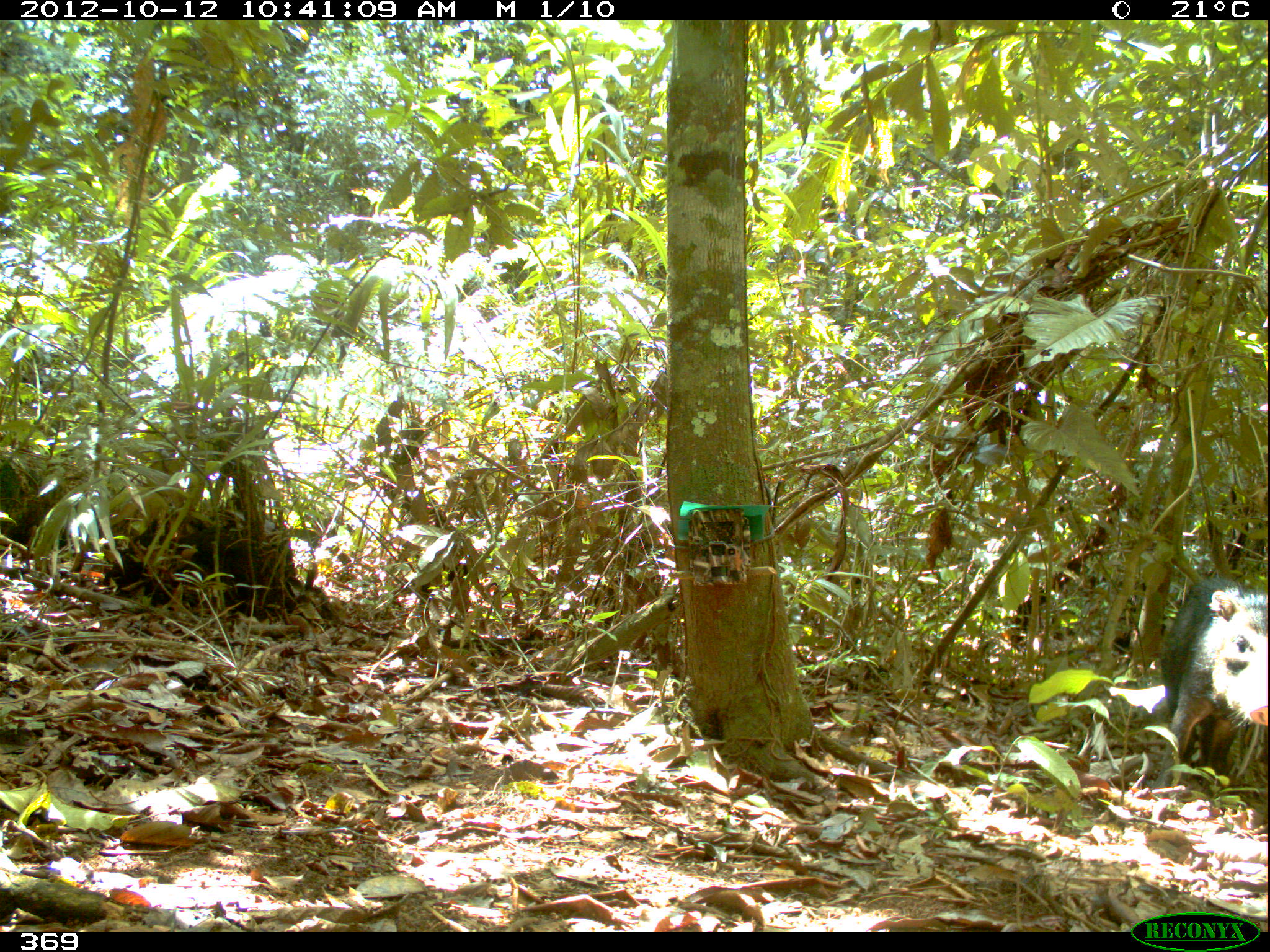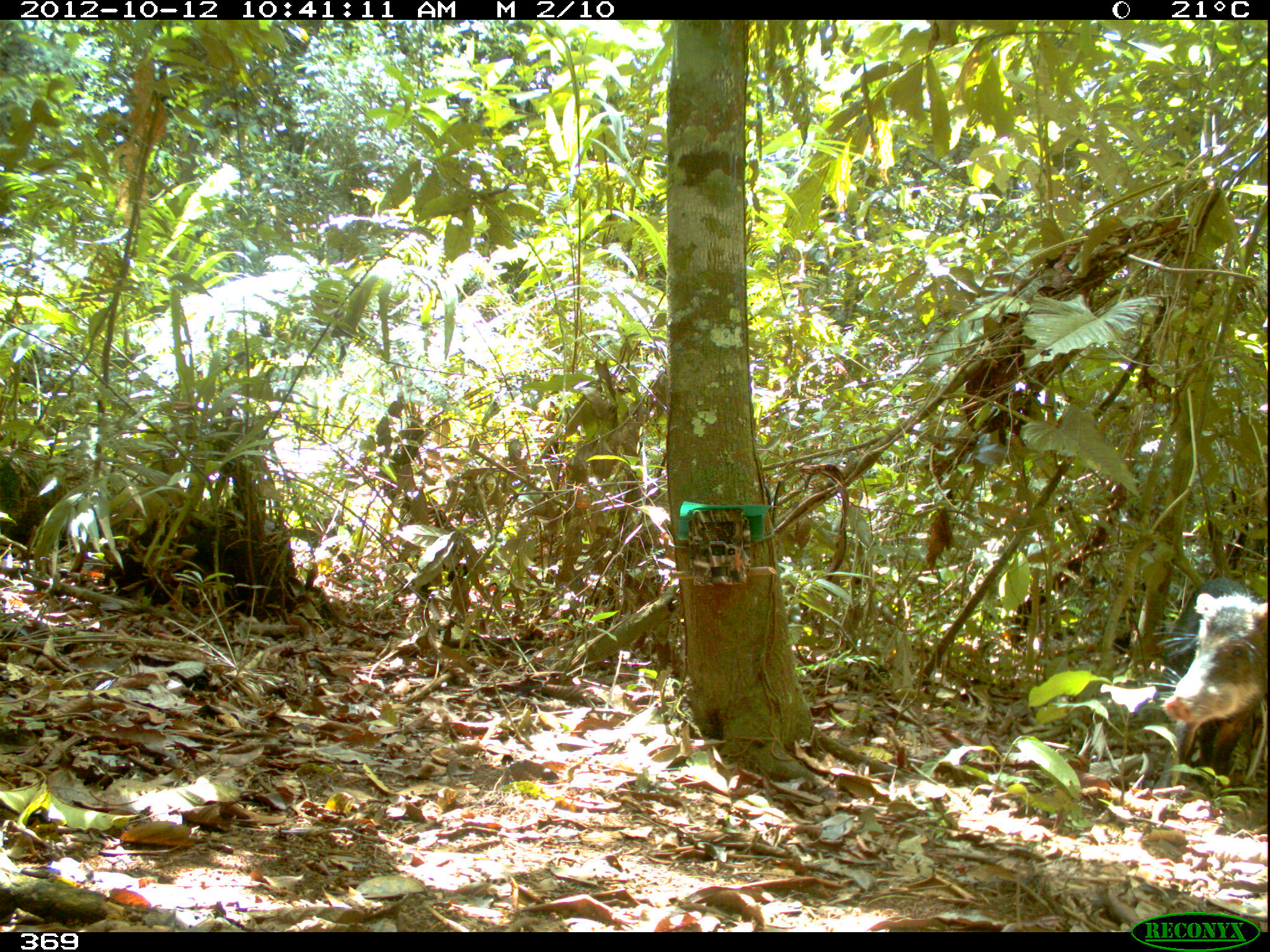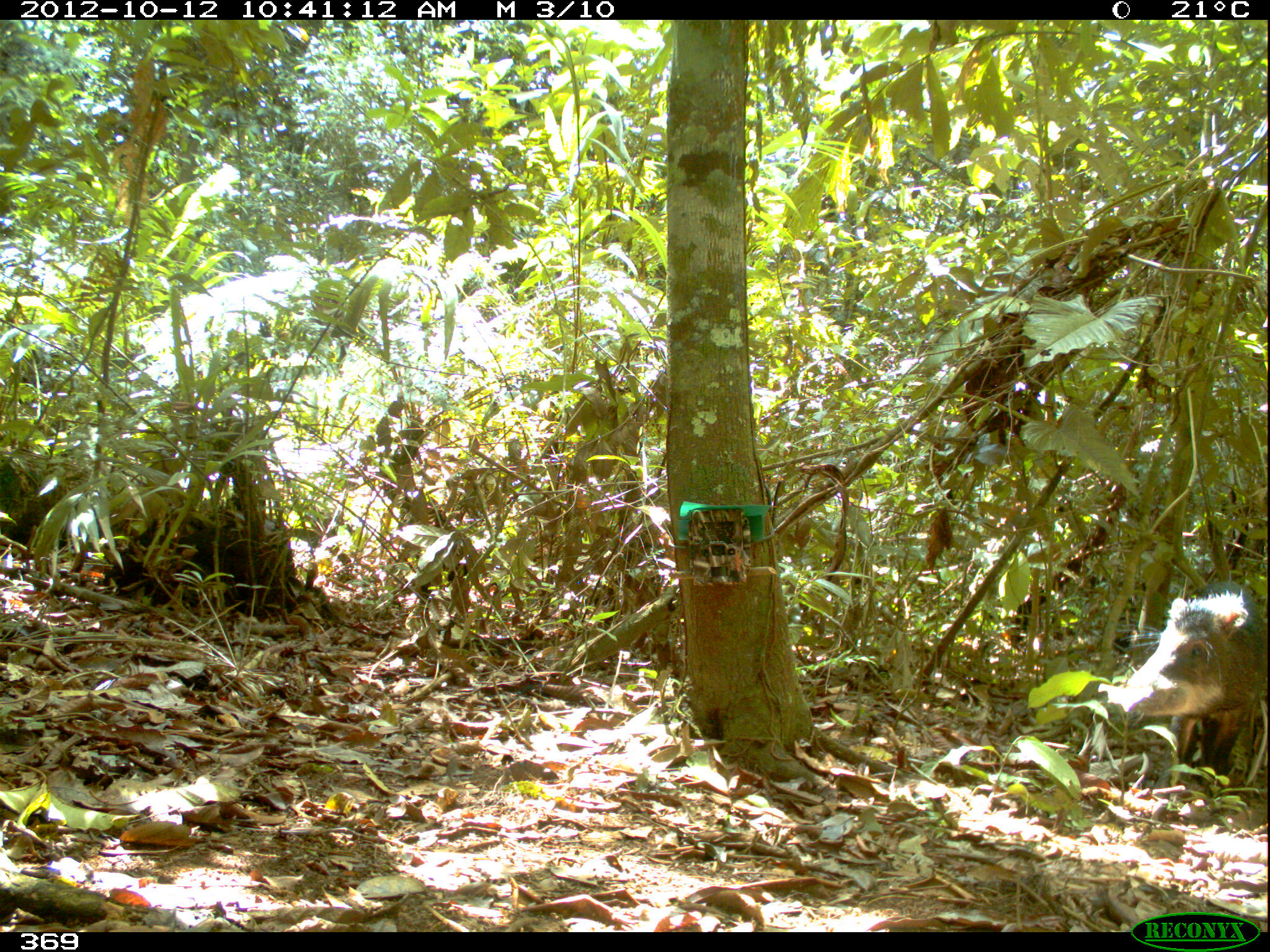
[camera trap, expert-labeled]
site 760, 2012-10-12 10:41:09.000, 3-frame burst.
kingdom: Animalia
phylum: Chordata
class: Mammalia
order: Artiodactyla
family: Tayassuidae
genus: Tayassu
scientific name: Tayassu pecari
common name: white-lipped peccary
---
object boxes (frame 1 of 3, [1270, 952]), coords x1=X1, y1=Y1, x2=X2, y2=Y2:
tayassu pecari: x1=1155, y1=571, x2=1270, y2=792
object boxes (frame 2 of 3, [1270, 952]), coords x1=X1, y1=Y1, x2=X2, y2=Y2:
tayassu pecari: x1=1141, y1=574, x2=1270, y2=798